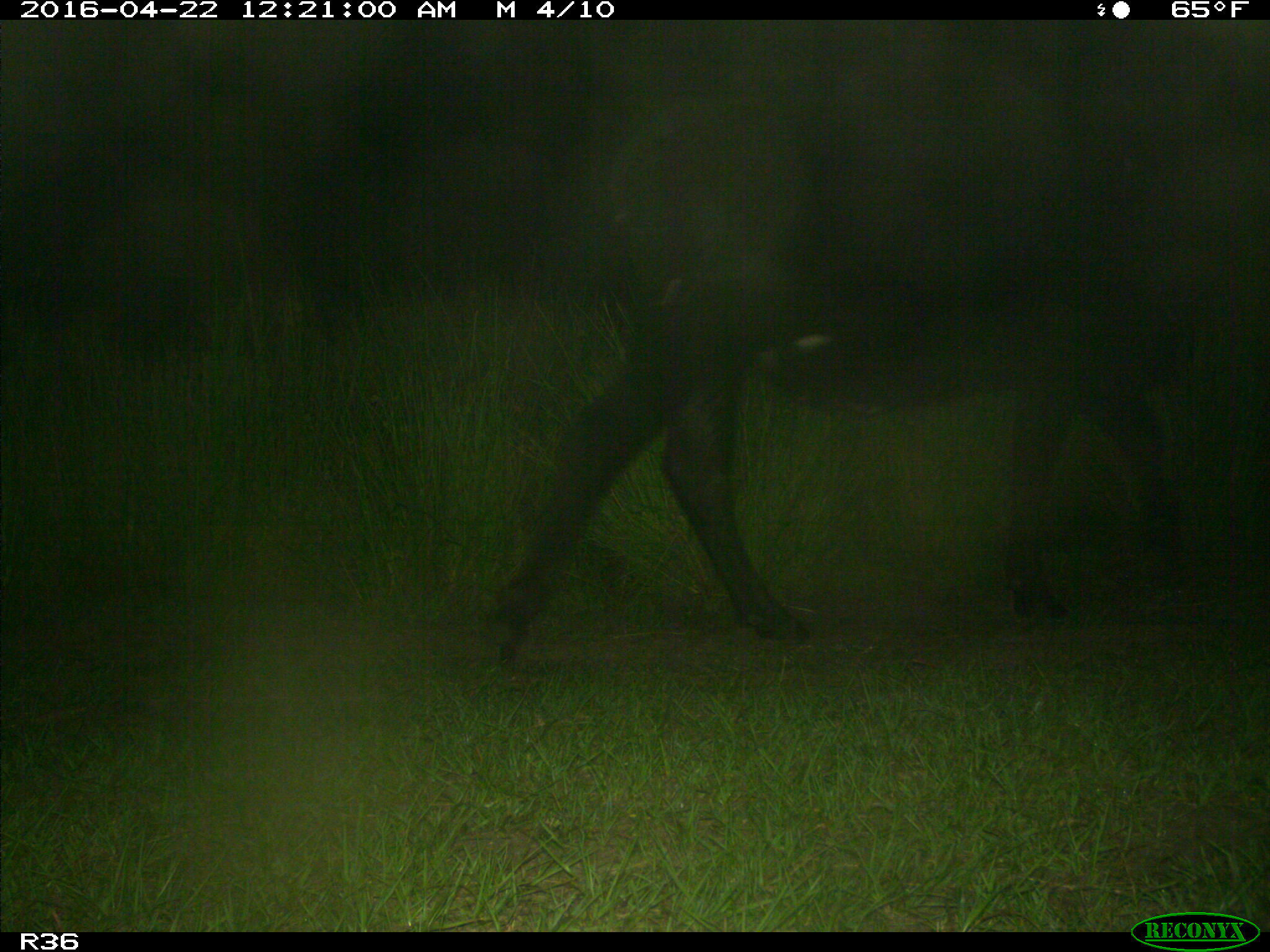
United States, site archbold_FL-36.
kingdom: Animalia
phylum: Chordata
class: Mammalia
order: Artiodactyla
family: Bovidae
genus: Bos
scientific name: Bos taurus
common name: domestic cow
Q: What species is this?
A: Bos taurus (domestic cow).